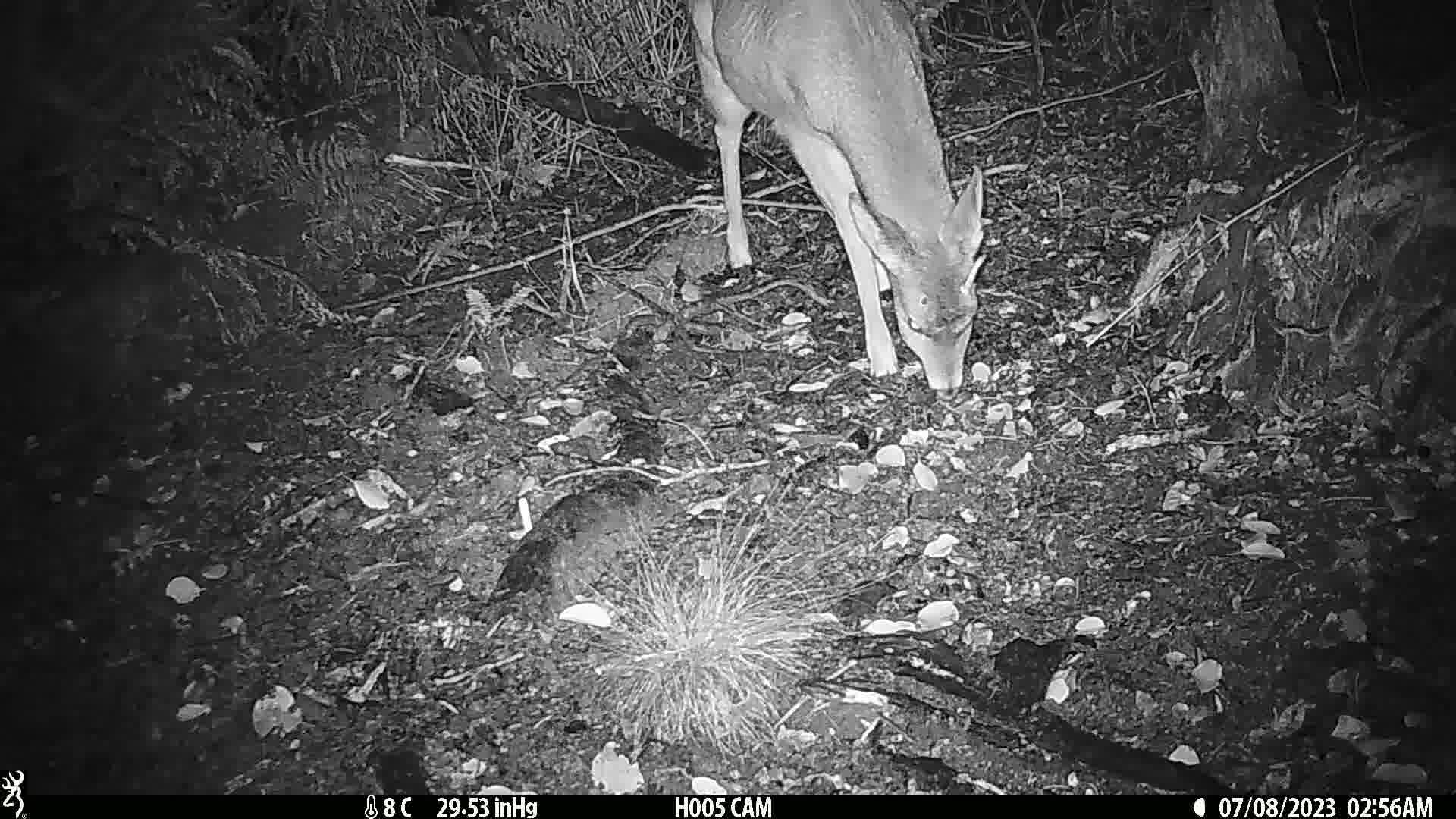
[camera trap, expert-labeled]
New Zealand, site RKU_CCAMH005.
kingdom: Animalia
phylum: Chordata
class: Mammalia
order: Artiodactyla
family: Cervidae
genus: Odocoileus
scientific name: Odocoileus virginianus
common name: white-tailed deer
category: white tailed deer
White tailed deer (white-tailed deer) (Odocoileus virginianus).